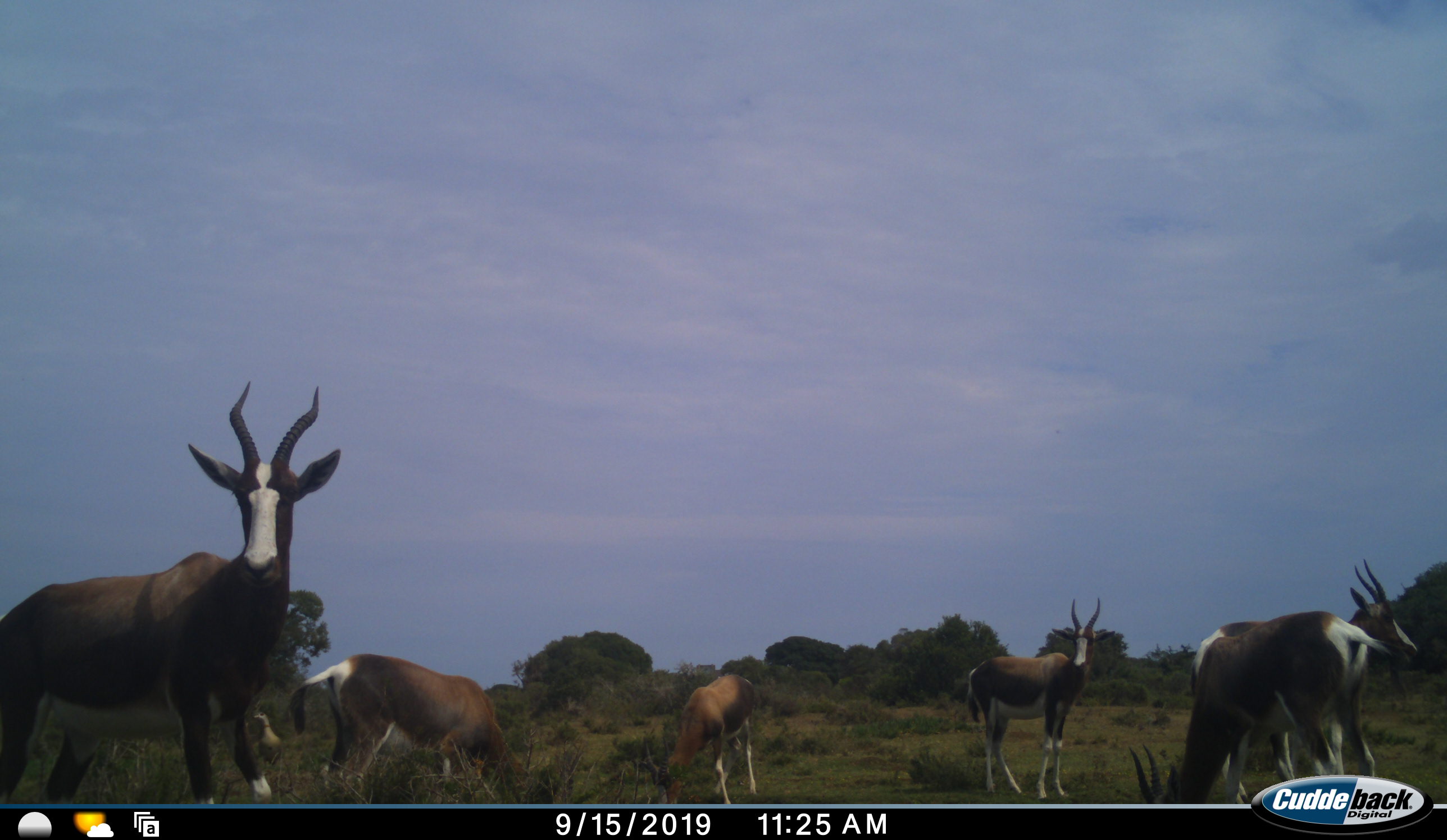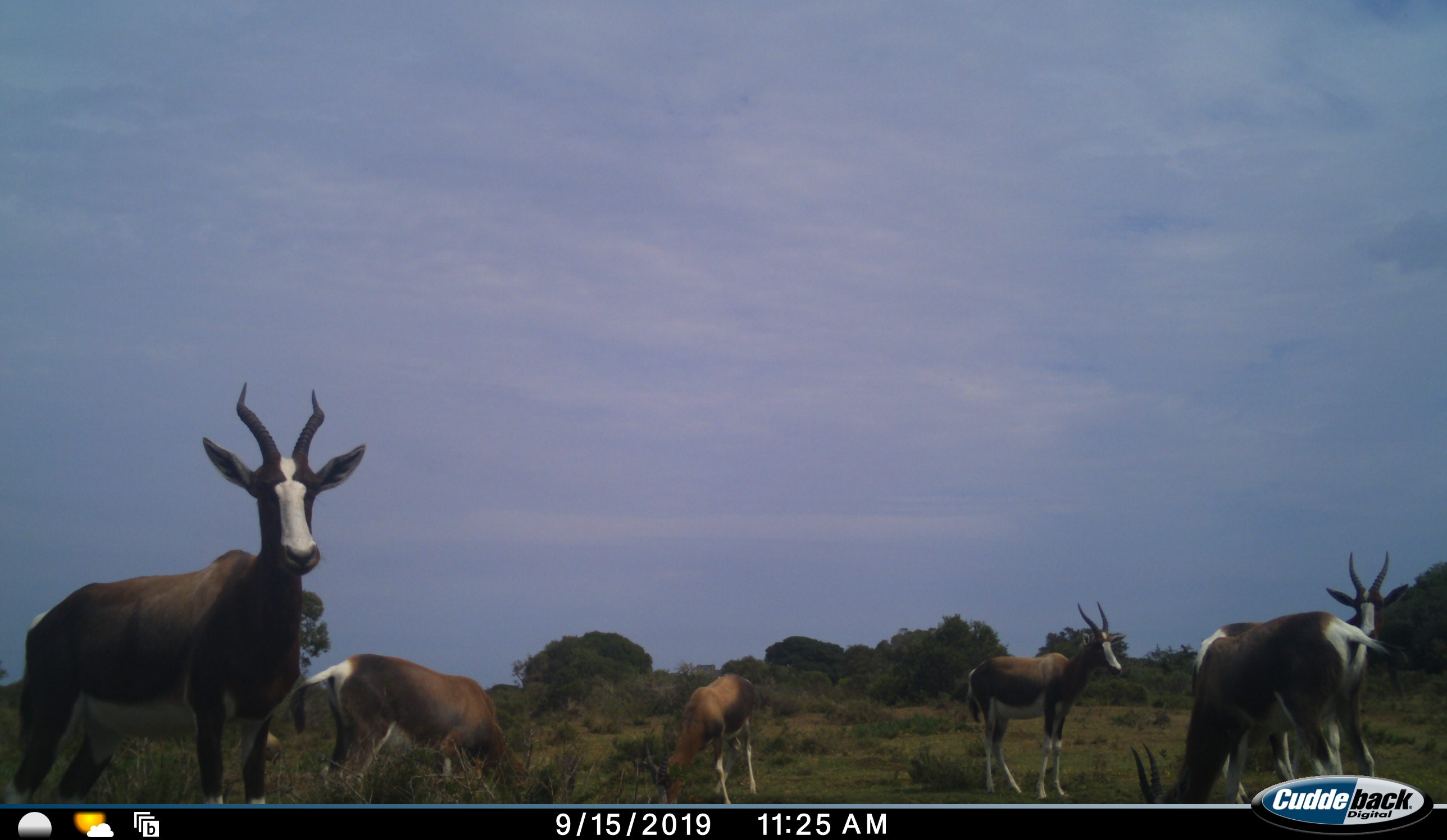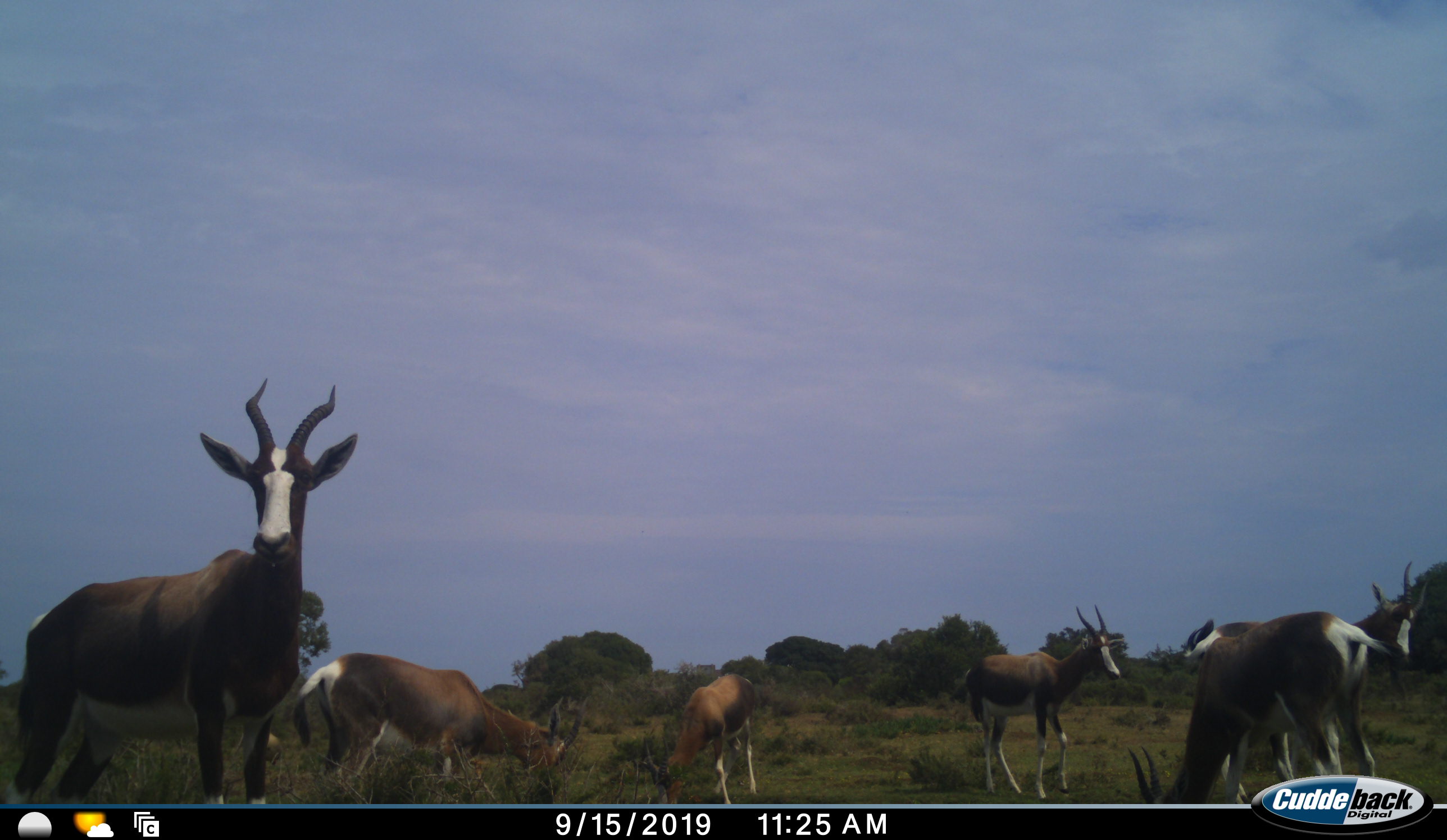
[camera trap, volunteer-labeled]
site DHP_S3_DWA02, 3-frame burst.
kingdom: Animalia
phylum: Chordata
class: Mammalia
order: Artiodactyla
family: Bovidae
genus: Damaliscus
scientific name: Damaliscus pygargus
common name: bontebok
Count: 6.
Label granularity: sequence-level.